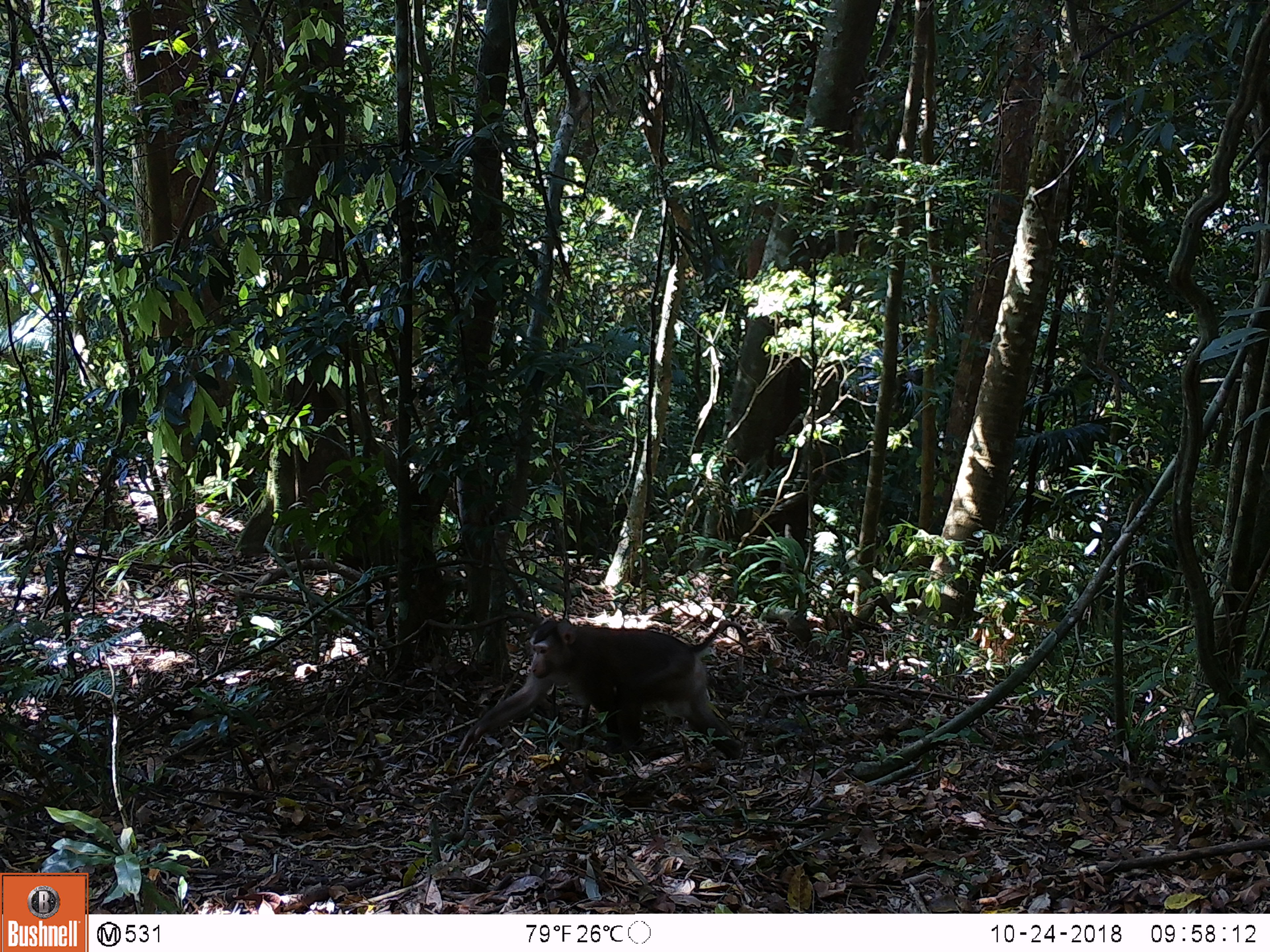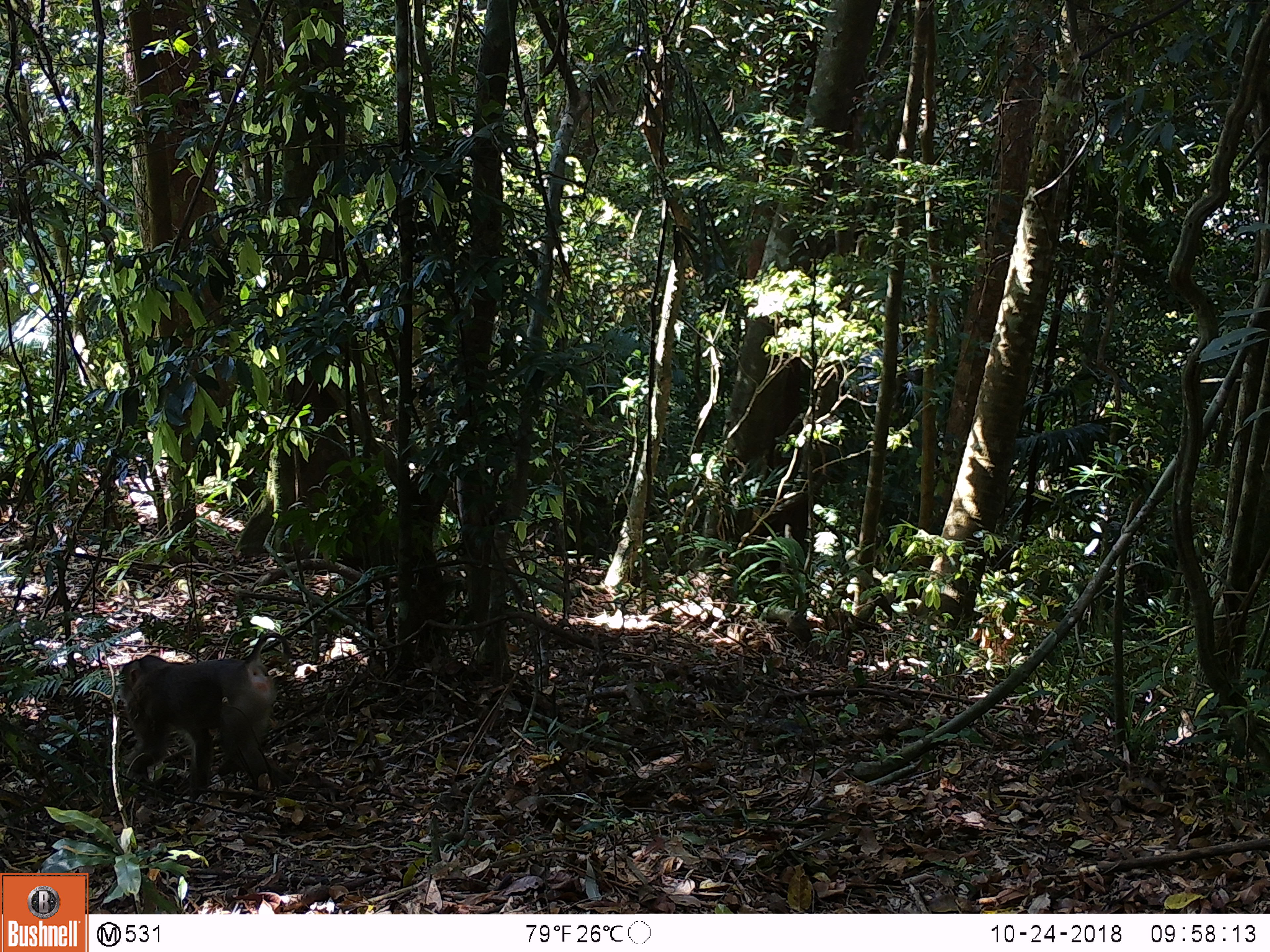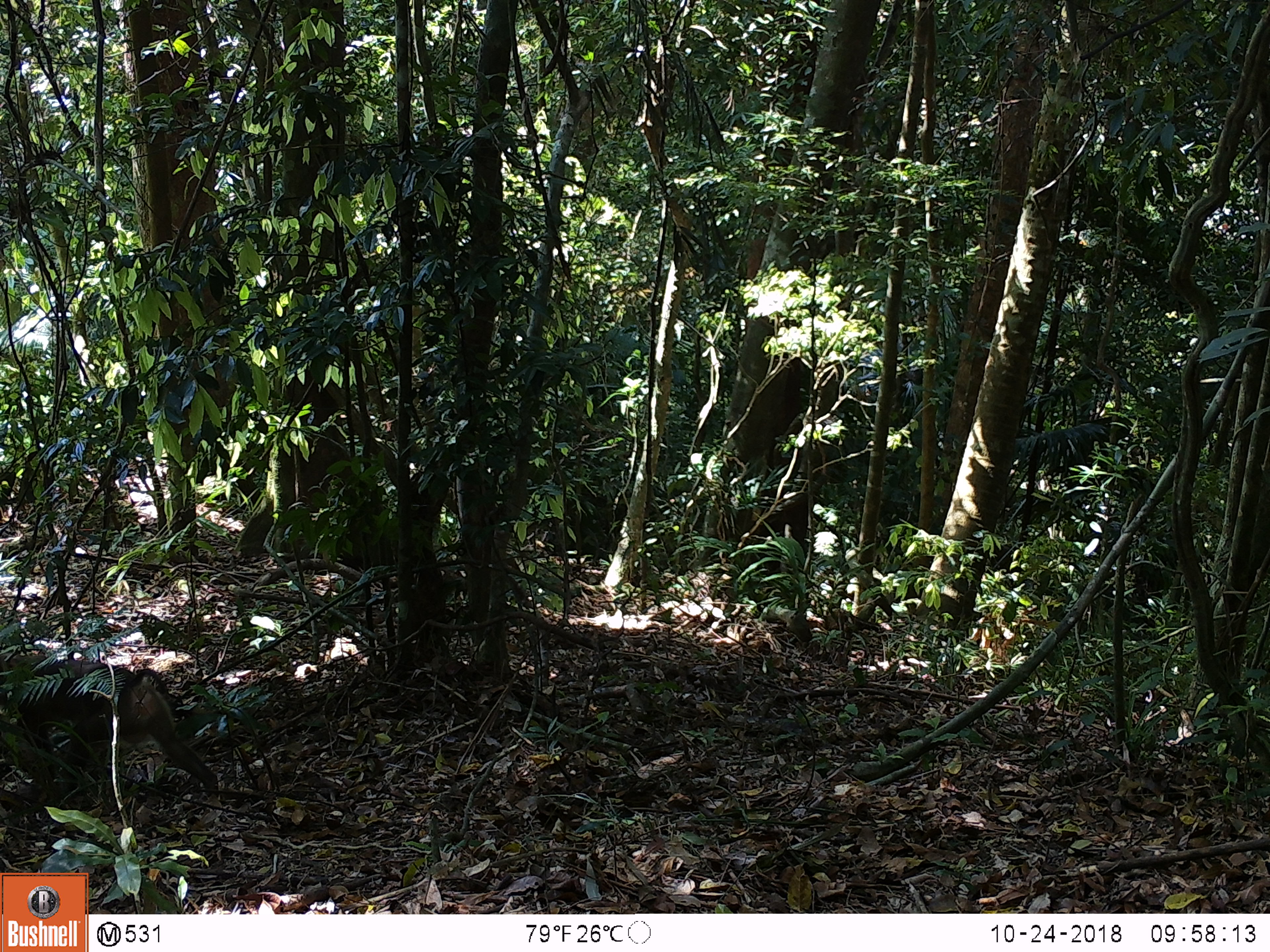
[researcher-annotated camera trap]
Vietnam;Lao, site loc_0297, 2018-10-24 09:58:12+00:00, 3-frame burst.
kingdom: Animalia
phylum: Chordata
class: Mammalia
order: Primates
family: Cercopithecidae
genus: Macaca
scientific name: Macaca nemestrina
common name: pig-tailed macaque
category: pig tailed macaque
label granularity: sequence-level